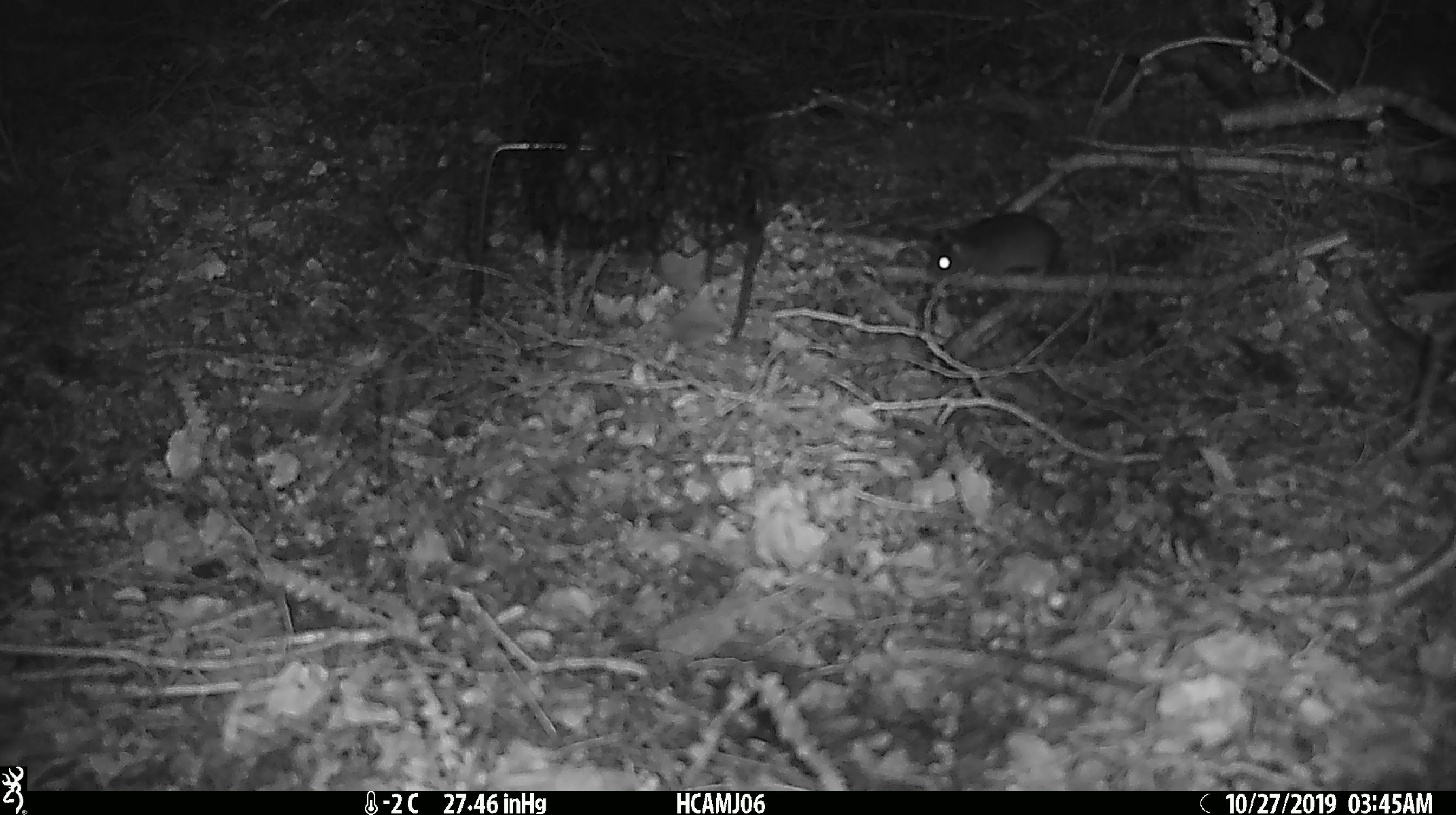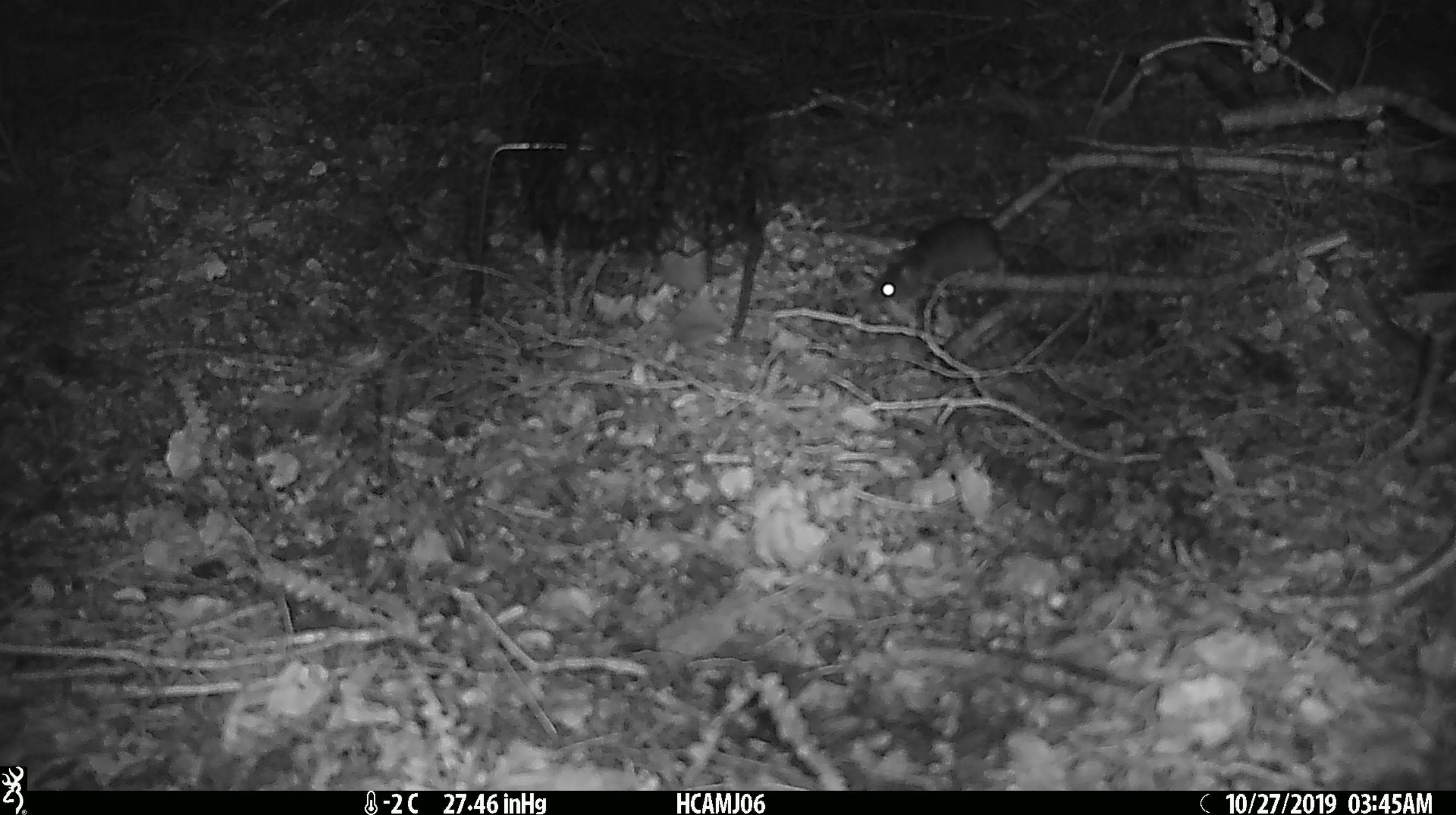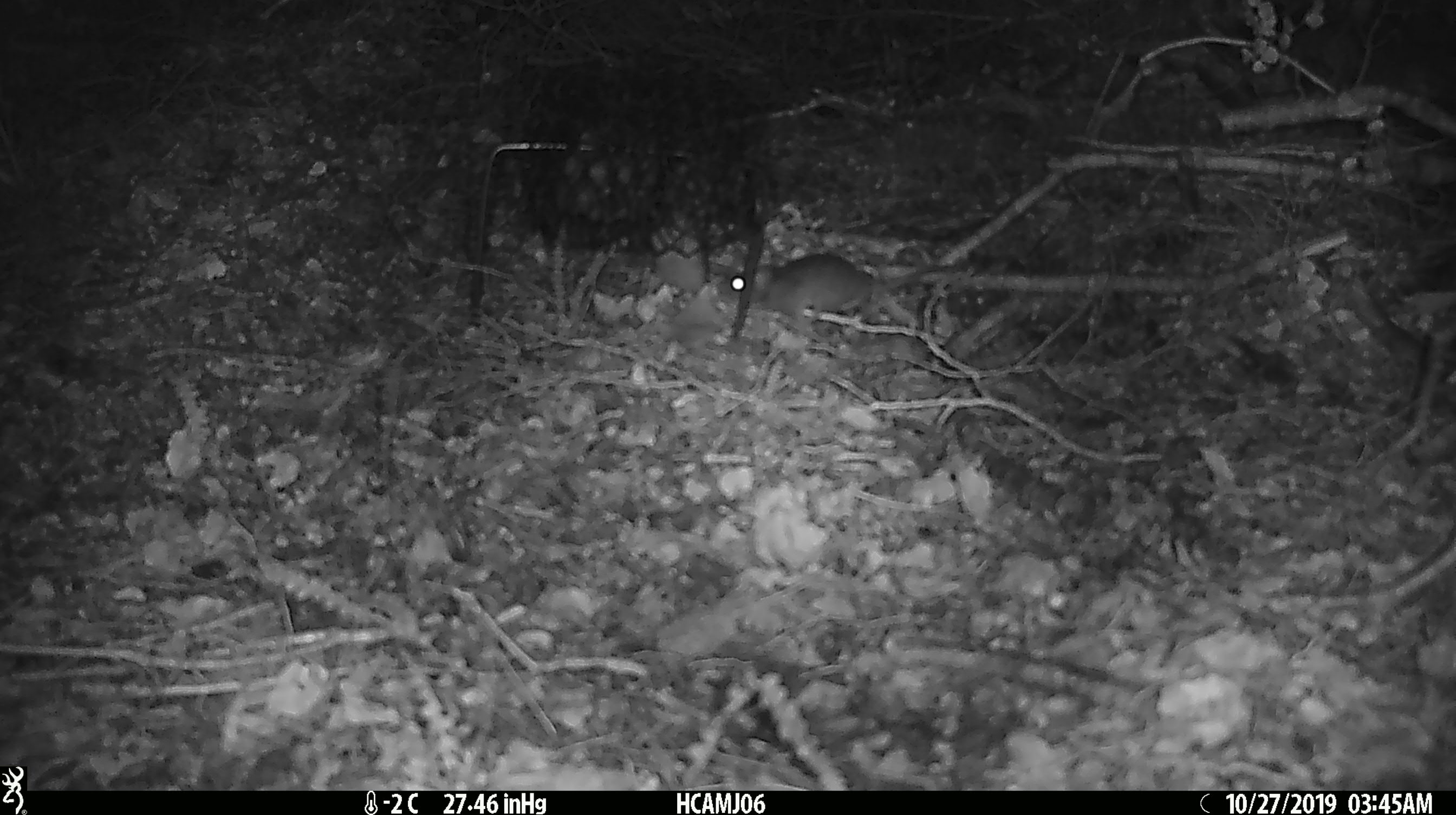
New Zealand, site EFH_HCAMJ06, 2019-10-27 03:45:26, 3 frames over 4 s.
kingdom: Animalia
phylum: Chordata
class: Mammalia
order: Rodentia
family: Muridae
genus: Mus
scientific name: Mus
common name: mouse